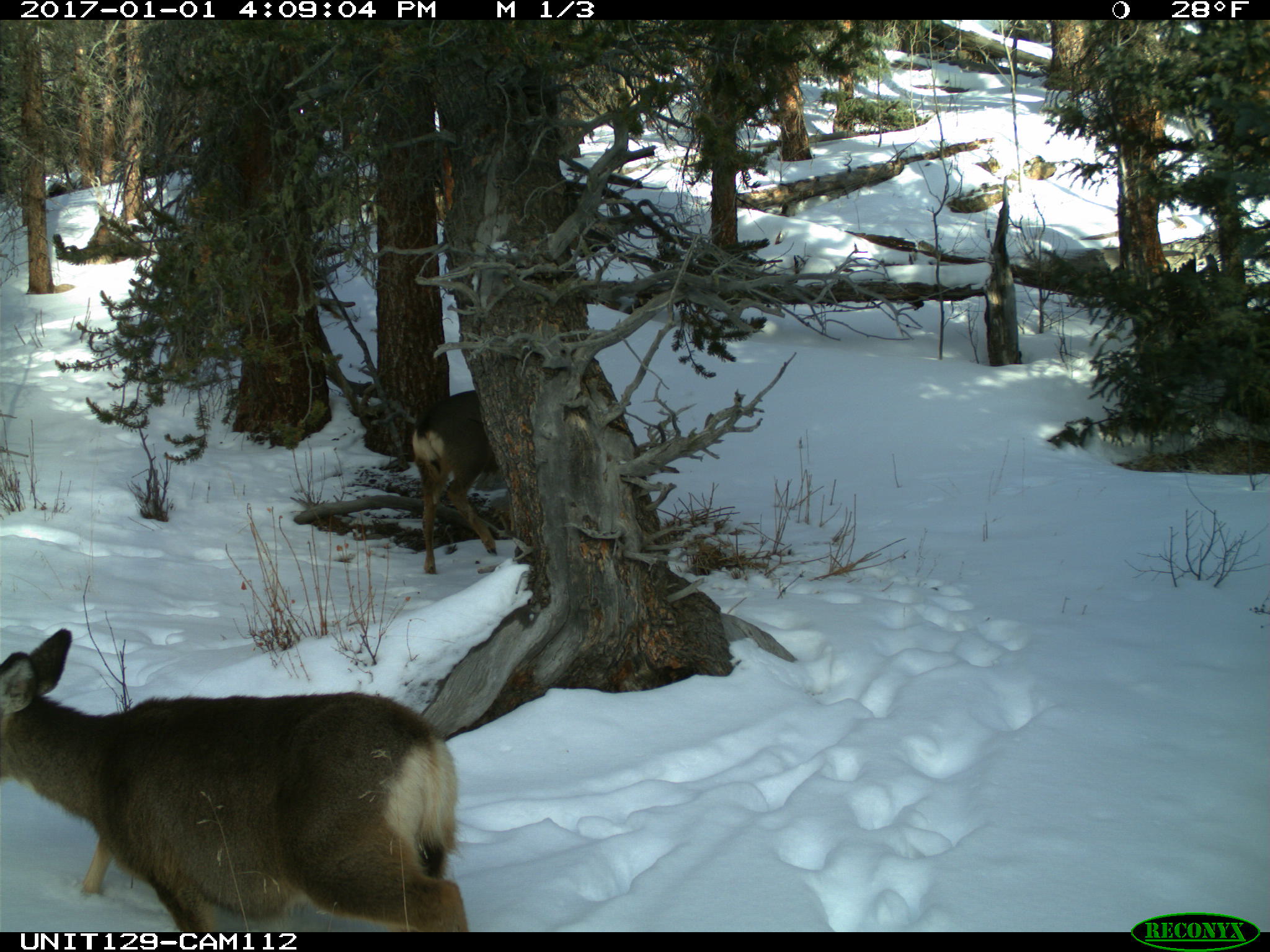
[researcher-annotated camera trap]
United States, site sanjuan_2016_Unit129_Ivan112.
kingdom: Animalia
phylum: Chordata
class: Mammalia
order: Artiodactyla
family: Cervidae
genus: Odocoileus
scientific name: Odocoileus hemionus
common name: mule deer